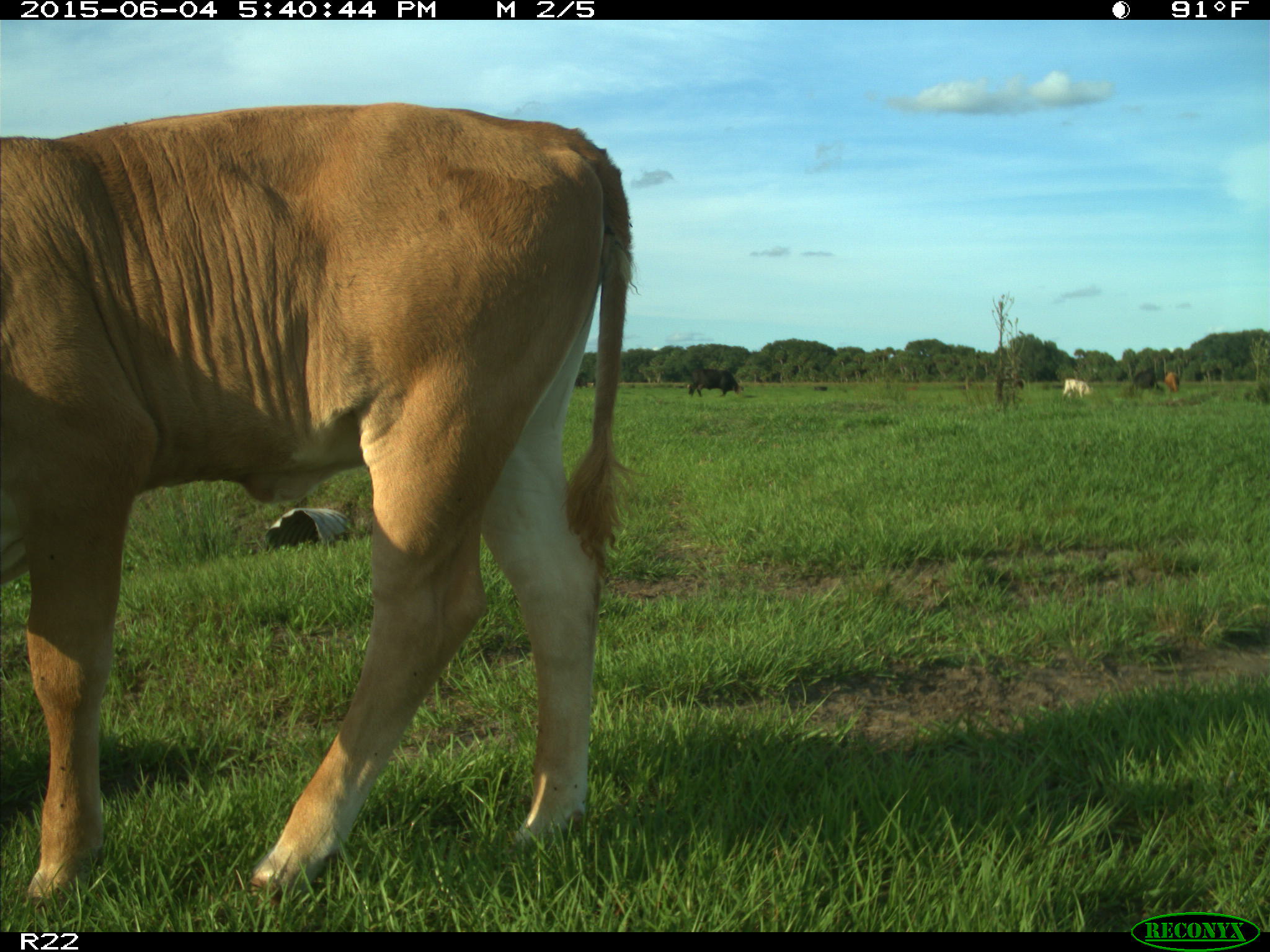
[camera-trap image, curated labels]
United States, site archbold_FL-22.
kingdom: Animalia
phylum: Chordata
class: Mammalia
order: Artiodactyla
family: Bovidae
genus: Bos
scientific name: Bos taurus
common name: domestic cow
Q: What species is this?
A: Bos taurus (domestic cow).